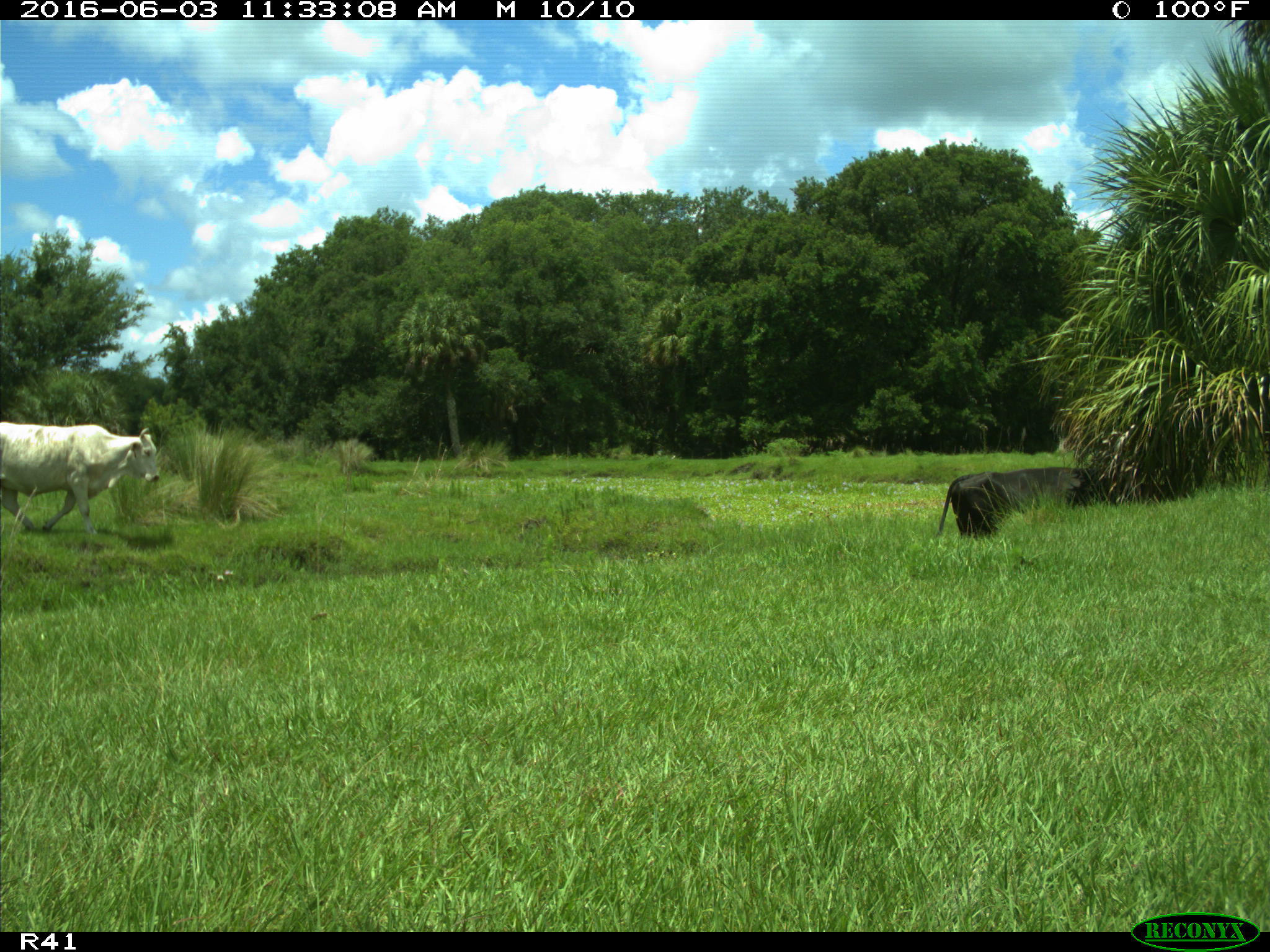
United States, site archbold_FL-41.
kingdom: Animalia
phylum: Chordata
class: Mammalia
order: Artiodactyla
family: Bovidae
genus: Bos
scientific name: Bos taurus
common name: domestic cow